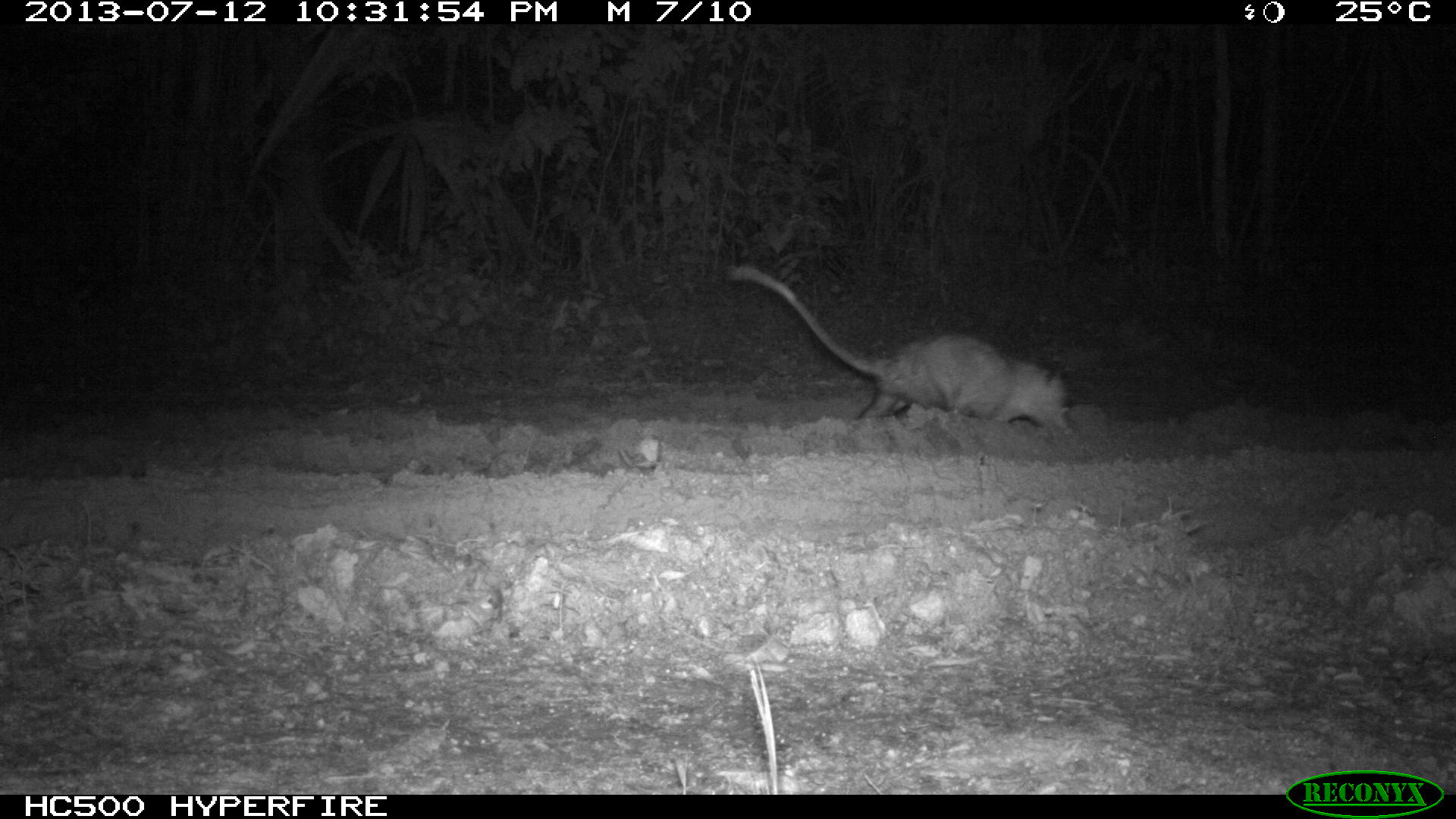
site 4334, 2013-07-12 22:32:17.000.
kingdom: Animalia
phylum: Chordata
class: Mammalia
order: Didelphimorphia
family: Didelphidae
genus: Didelphis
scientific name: Didelphis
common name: american opossums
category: didelphis sp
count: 1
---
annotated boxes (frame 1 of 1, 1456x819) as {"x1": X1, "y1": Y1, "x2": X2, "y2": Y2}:
didelphis sp: {"x1": 722, "y1": 262, "x2": 1074, "y2": 437}